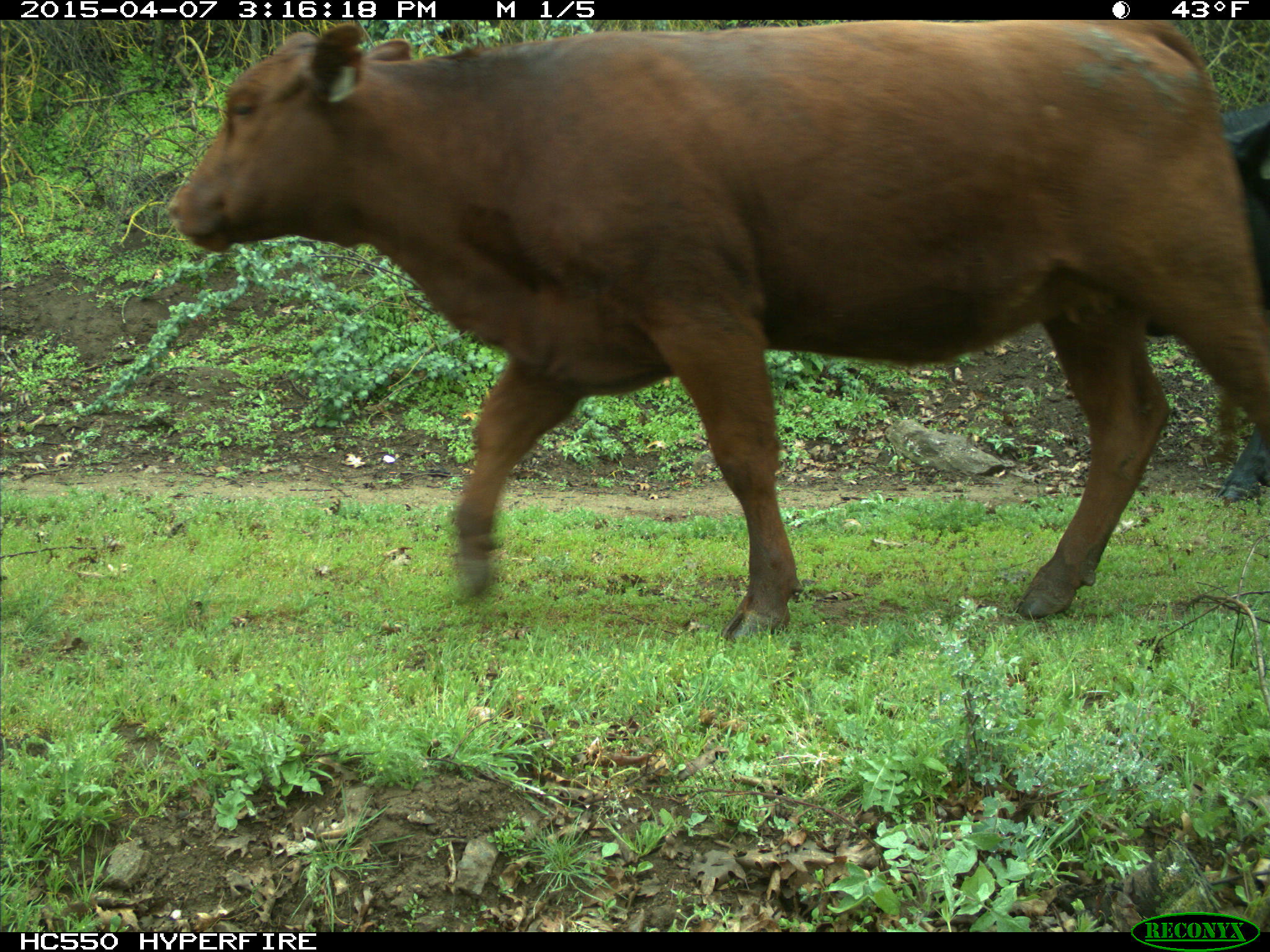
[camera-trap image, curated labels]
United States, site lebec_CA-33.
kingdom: Animalia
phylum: Chordata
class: Mammalia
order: Artiodactyla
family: Bovidae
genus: Bos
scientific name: Bos taurus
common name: domestic cow